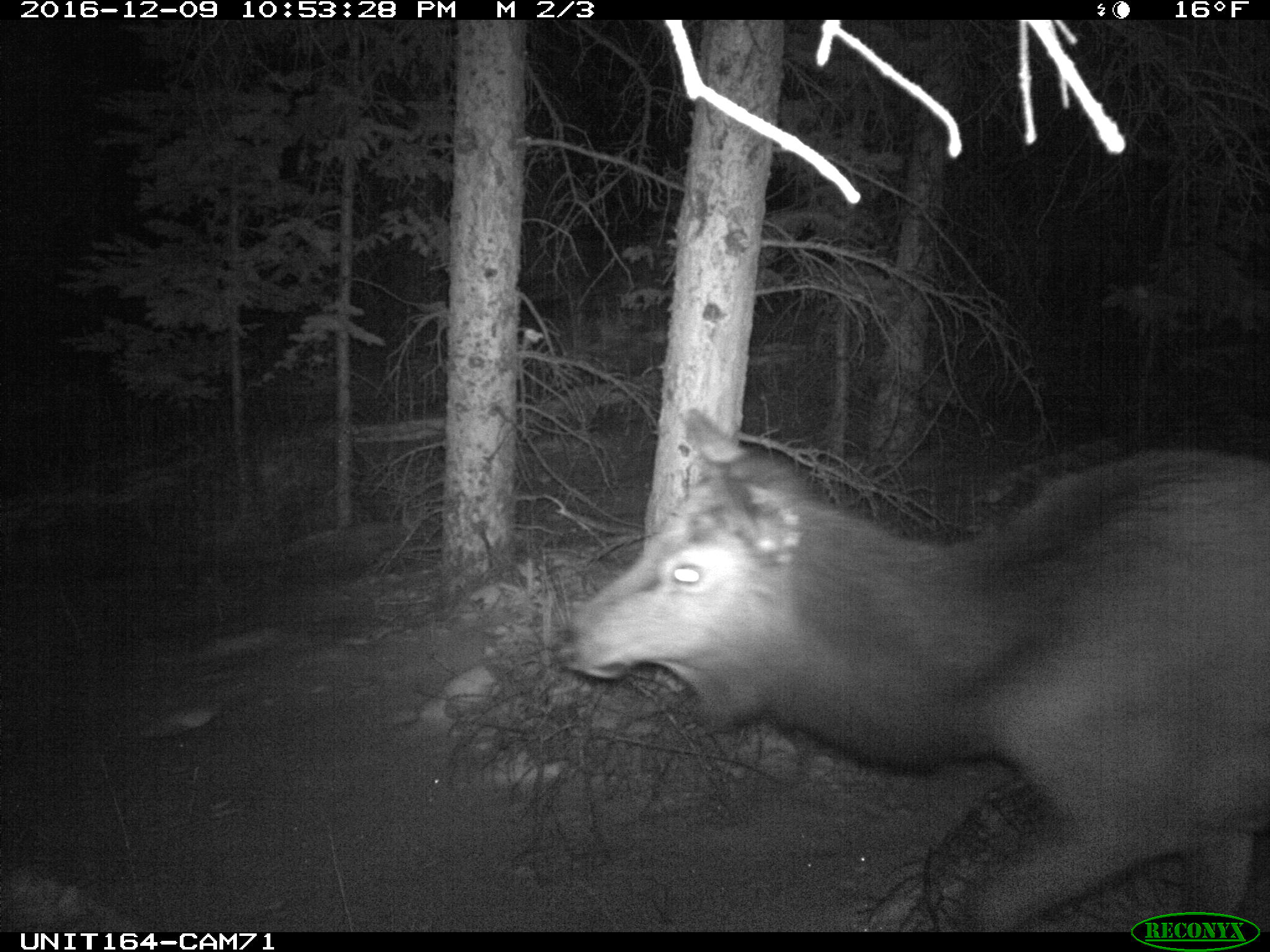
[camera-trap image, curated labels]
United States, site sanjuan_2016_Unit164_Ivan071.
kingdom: Animalia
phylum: Chordata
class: Mammalia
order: Artiodactyla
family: Cervidae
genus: Cervus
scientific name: Cervus elaphus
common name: red deer